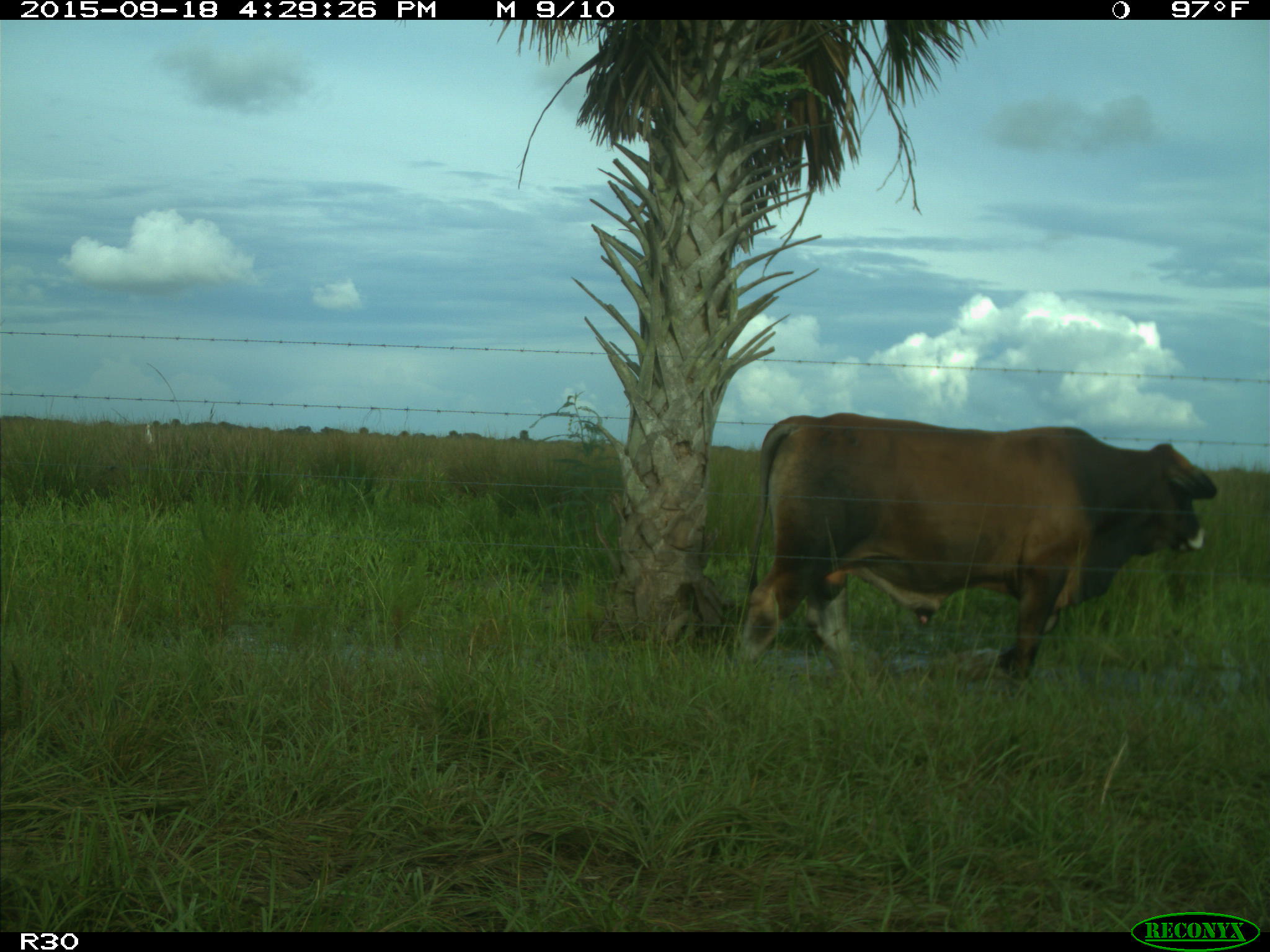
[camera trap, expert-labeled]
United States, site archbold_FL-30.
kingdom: Animalia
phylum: Chordata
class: Mammalia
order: Artiodactyla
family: Bovidae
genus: Bos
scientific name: Bos taurus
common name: domestic cow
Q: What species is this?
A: Bos taurus (domestic cow).